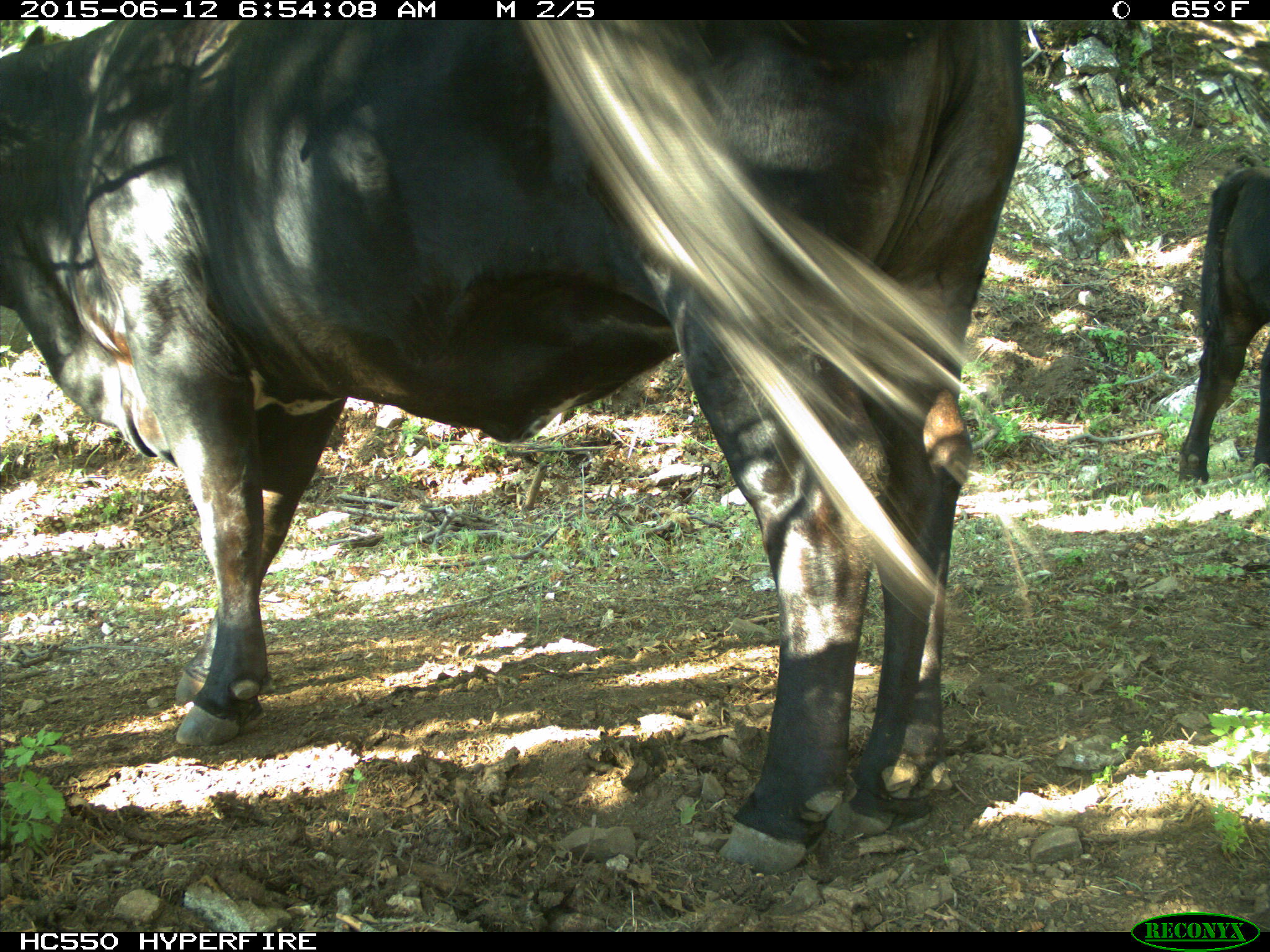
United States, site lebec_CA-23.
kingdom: Animalia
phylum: Chordata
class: Mammalia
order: Artiodactyla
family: Bovidae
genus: Bos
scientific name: Bos taurus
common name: domestic cow